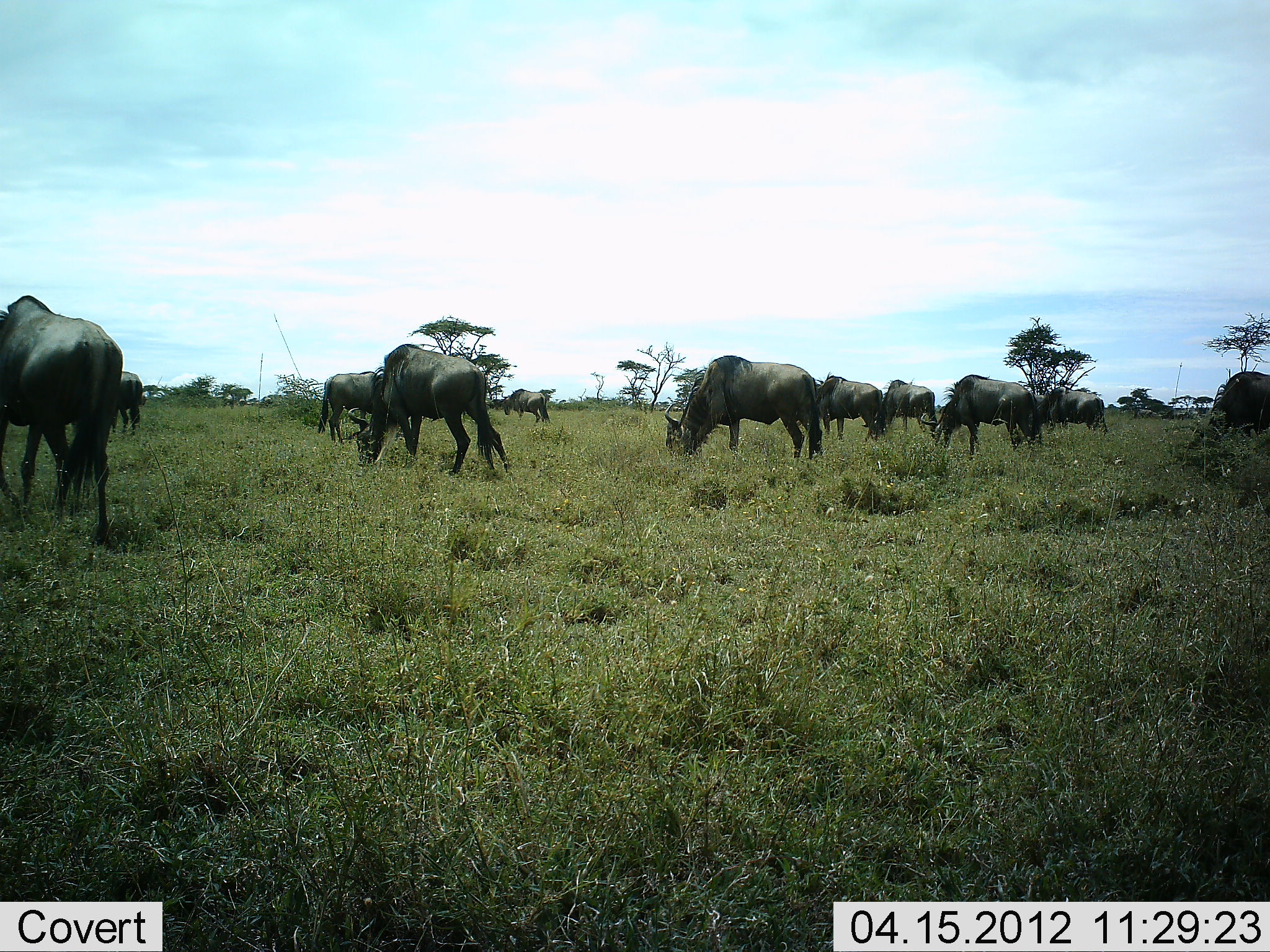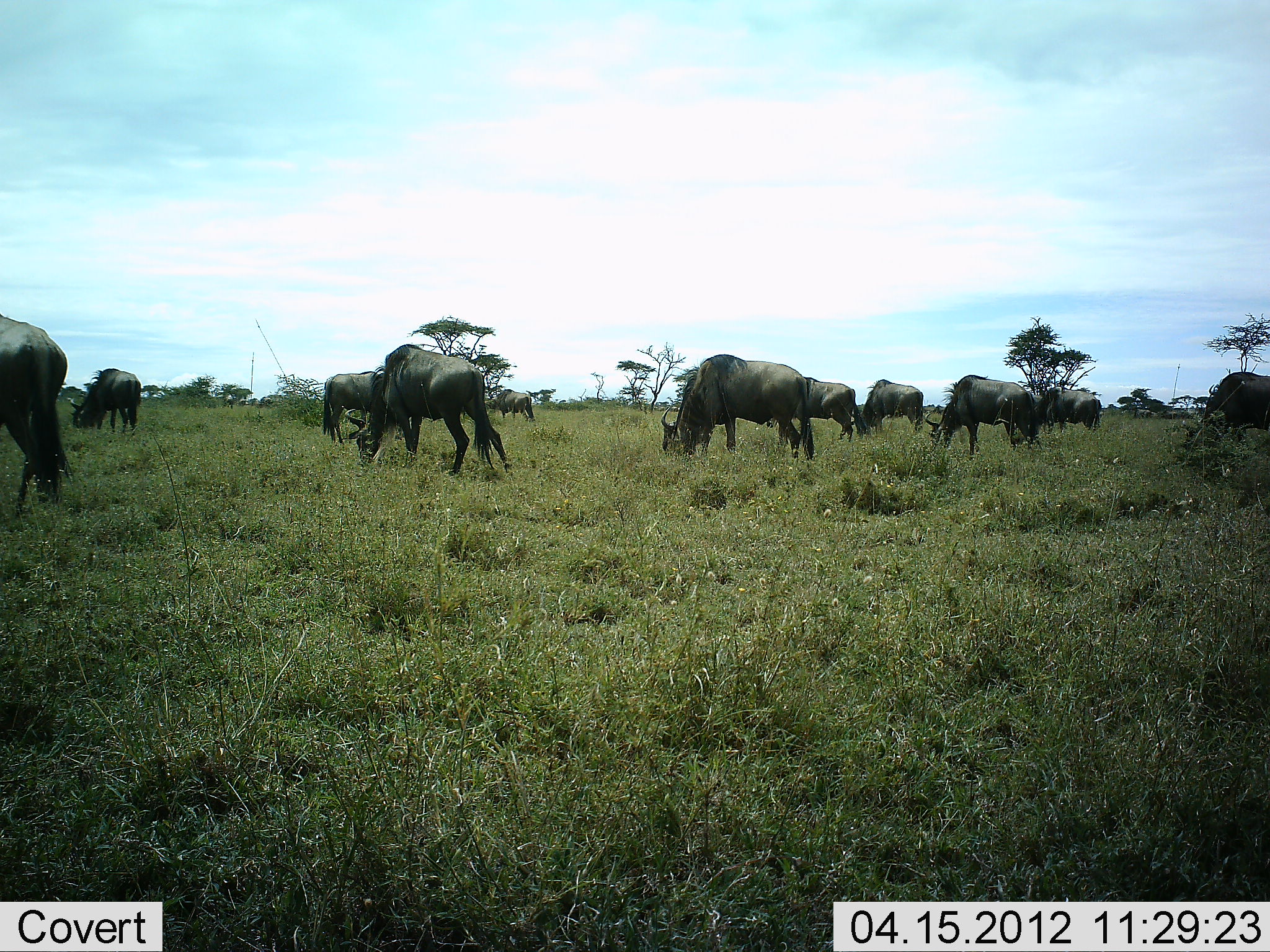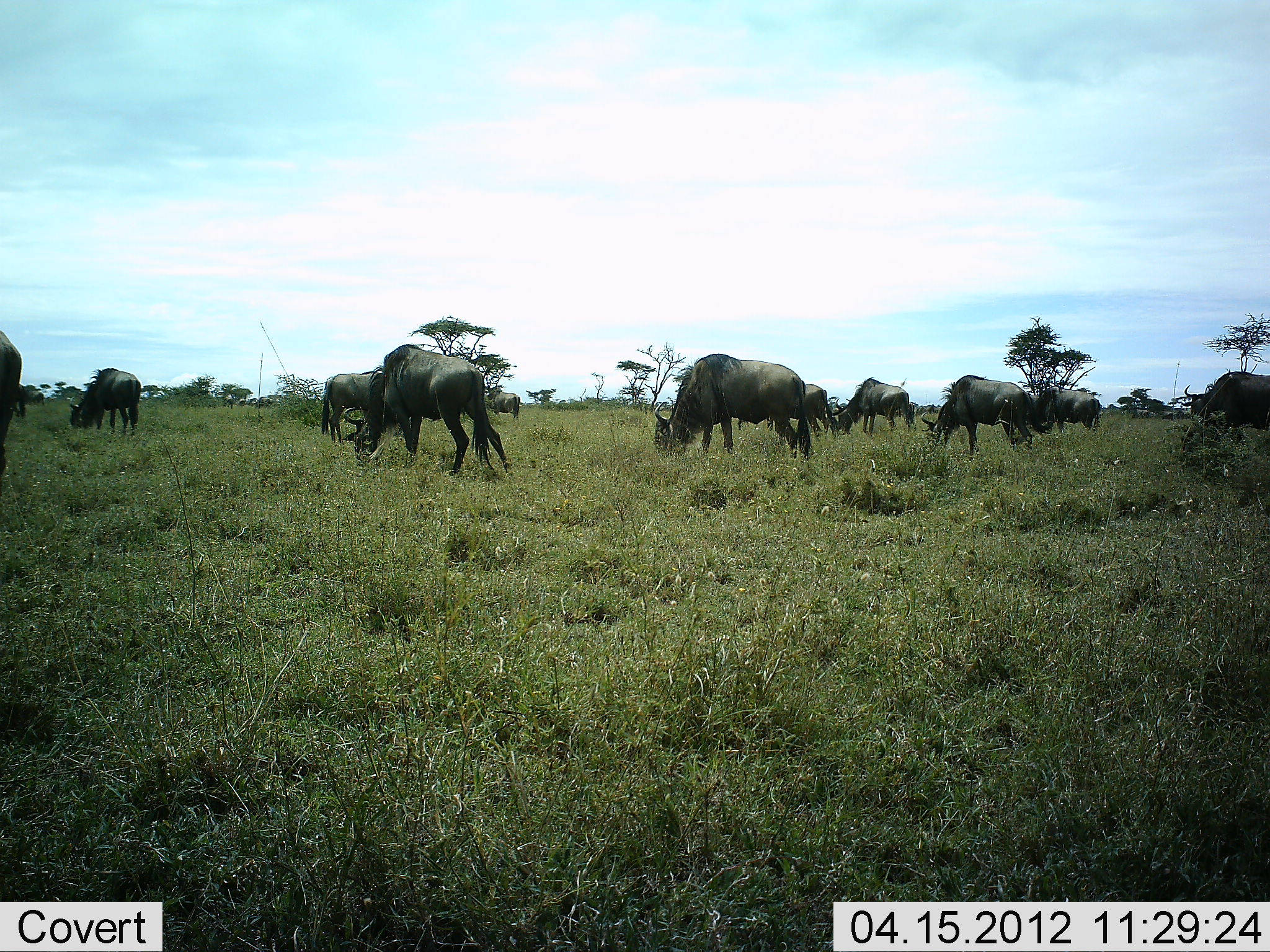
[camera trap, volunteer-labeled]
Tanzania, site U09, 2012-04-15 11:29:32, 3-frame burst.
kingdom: Animalia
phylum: Chordata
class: Mammalia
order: Artiodactyla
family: Bovidae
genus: Connochaetes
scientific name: Connochaetes taurinus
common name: blue wildebeest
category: wildebeest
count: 11-50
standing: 38%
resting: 0%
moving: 31%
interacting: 0%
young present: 0%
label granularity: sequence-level